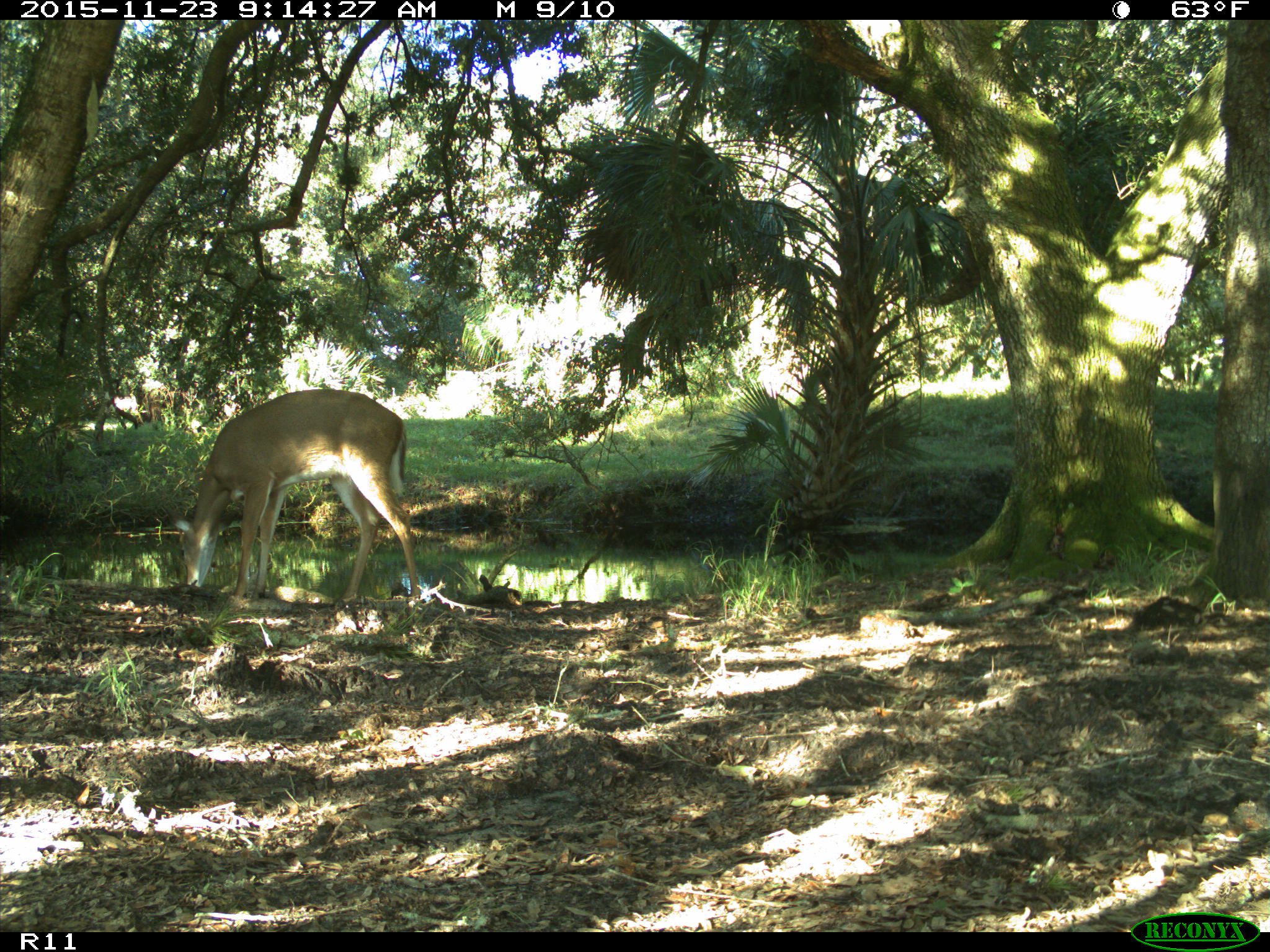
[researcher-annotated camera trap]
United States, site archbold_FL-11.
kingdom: Animalia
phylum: Chordata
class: Mammalia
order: Artiodactyla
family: Cervidae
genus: Odocoileus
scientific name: Odocoileus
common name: deer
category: unidentified deer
Unidentified deer (deer) (Odocoileus).